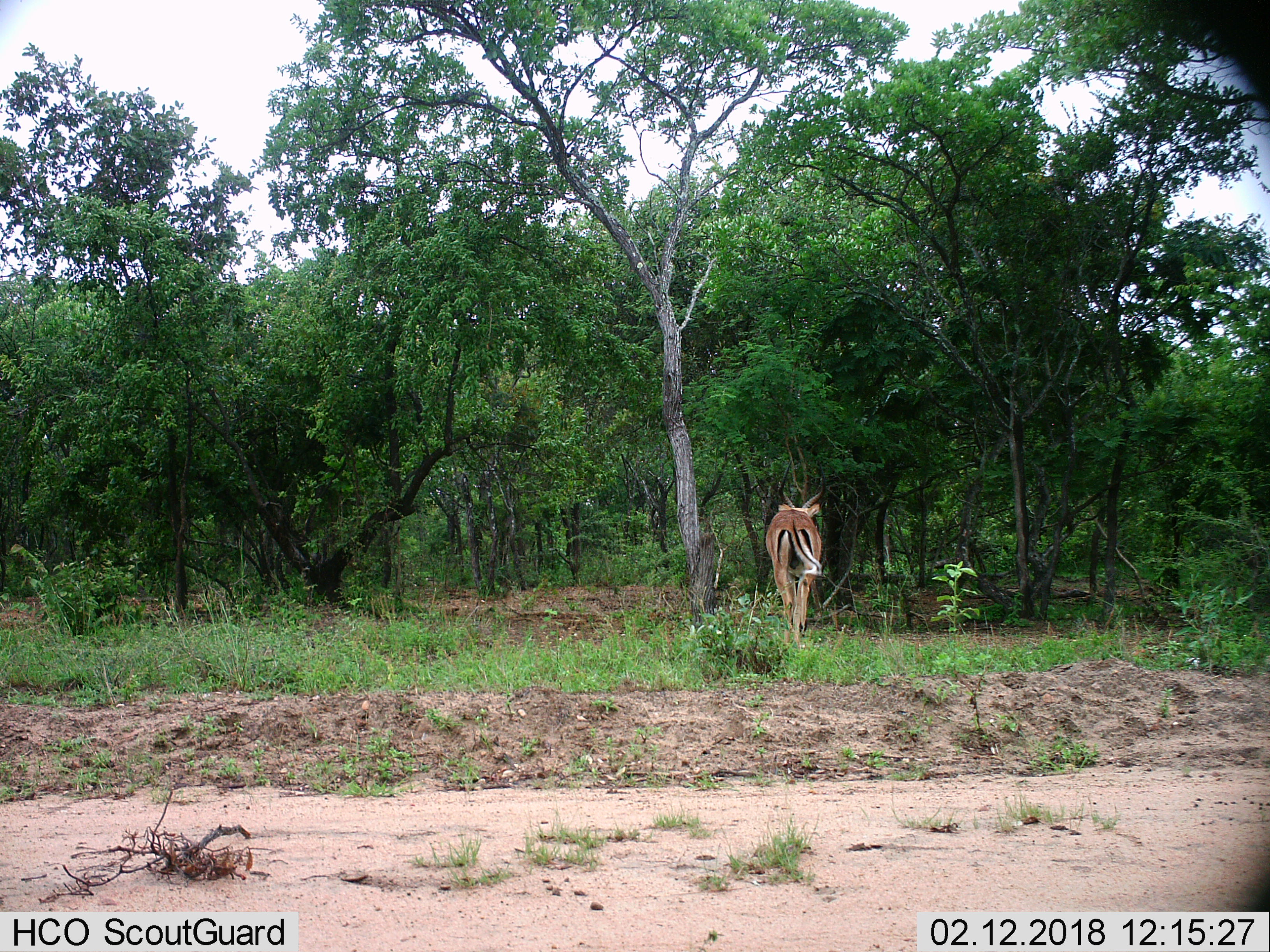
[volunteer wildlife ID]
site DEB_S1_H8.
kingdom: Animalia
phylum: Chordata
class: Mammalia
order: Artiodactyla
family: Bovidae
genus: Aepyceros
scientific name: Aepyceros melampus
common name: impala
Impala (Aepyceros melampus), count 1. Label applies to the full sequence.